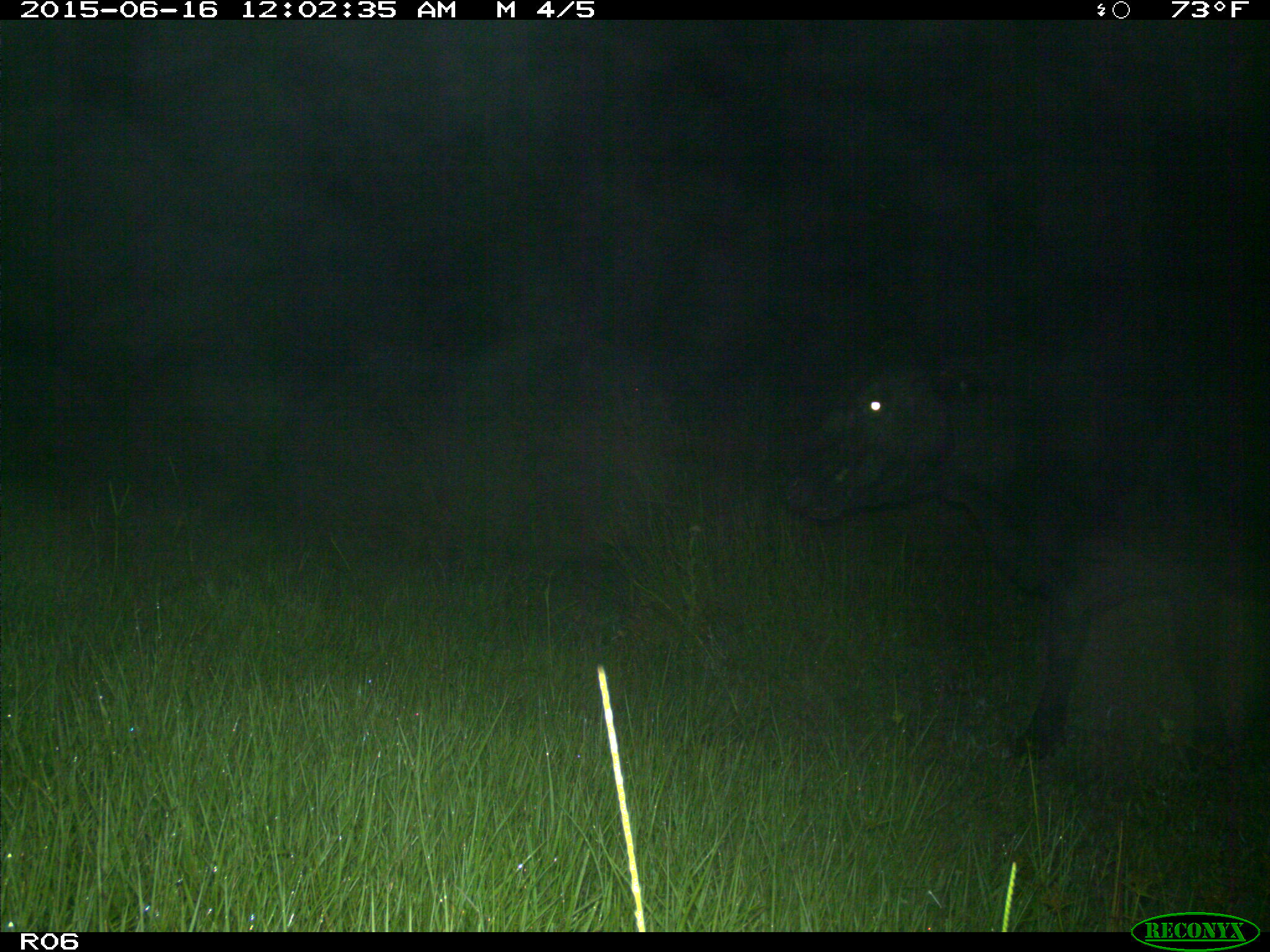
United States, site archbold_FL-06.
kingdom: Animalia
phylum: Chordata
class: Mammalia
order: Artiodactyla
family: Bovidae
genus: Bos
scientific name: Bos taurus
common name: domestic cow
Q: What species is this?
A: Bos taurus (domestic cow).